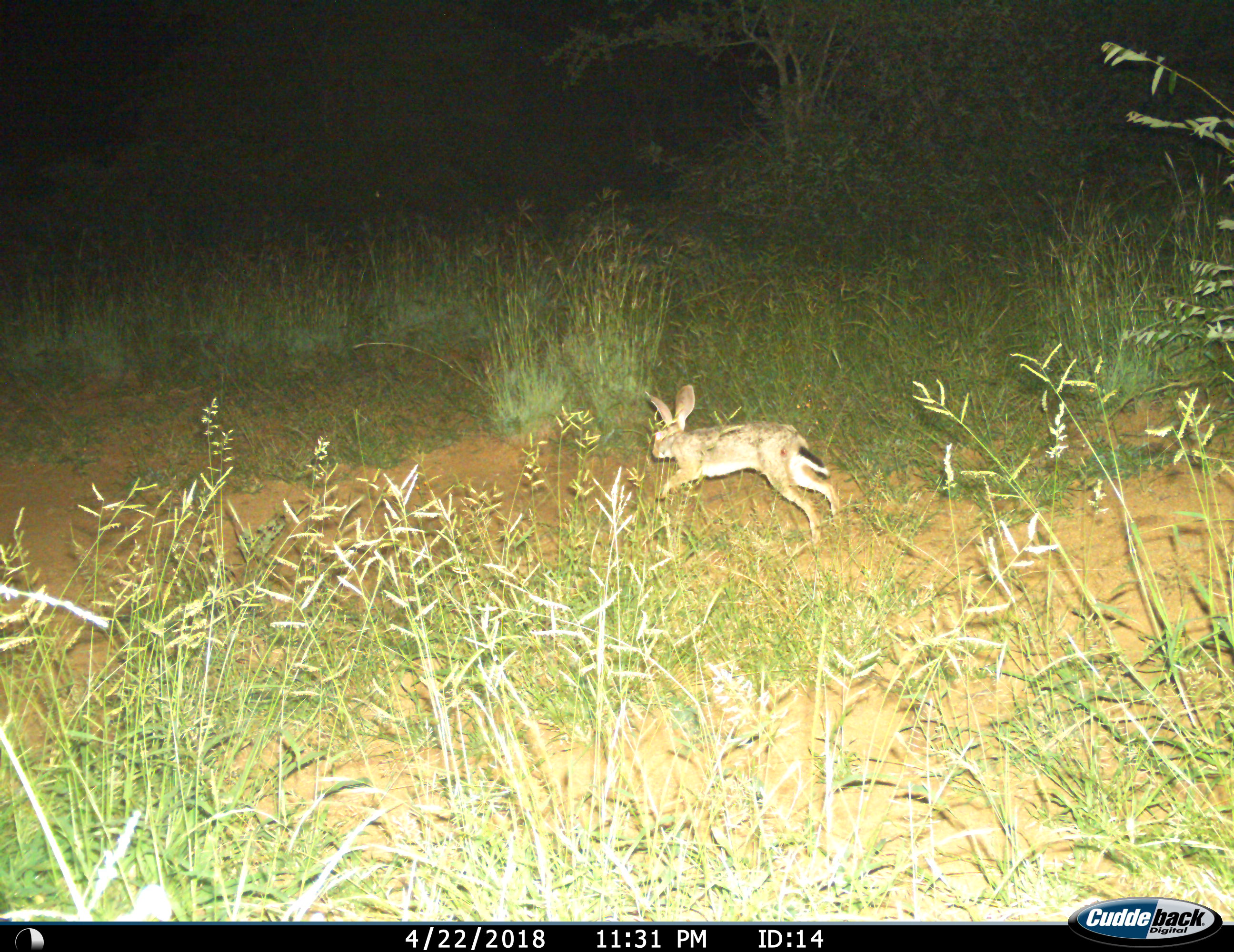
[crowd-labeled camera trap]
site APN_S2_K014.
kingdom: Animalia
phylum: Chordata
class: Mammalia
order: Lagomorpha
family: Leporidae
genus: Lepus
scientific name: Lepus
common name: hare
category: hareunknown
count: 1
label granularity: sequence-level